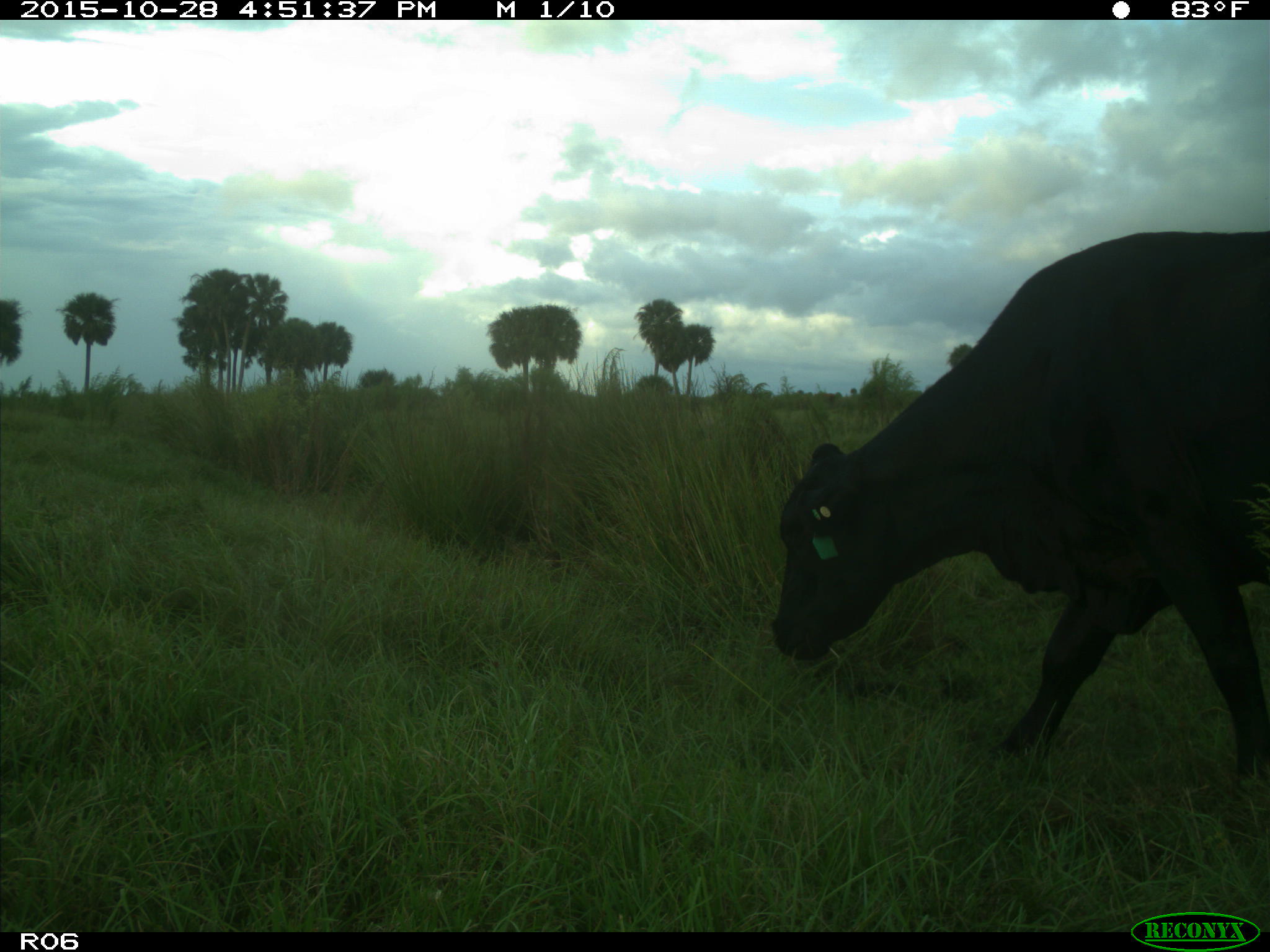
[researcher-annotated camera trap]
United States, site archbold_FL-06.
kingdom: Animalia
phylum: Chordata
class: Mammalia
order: Artiodactyla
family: Bovidae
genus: Bos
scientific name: Bos taurus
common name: domestic cow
Bos taurus (domestic cow).